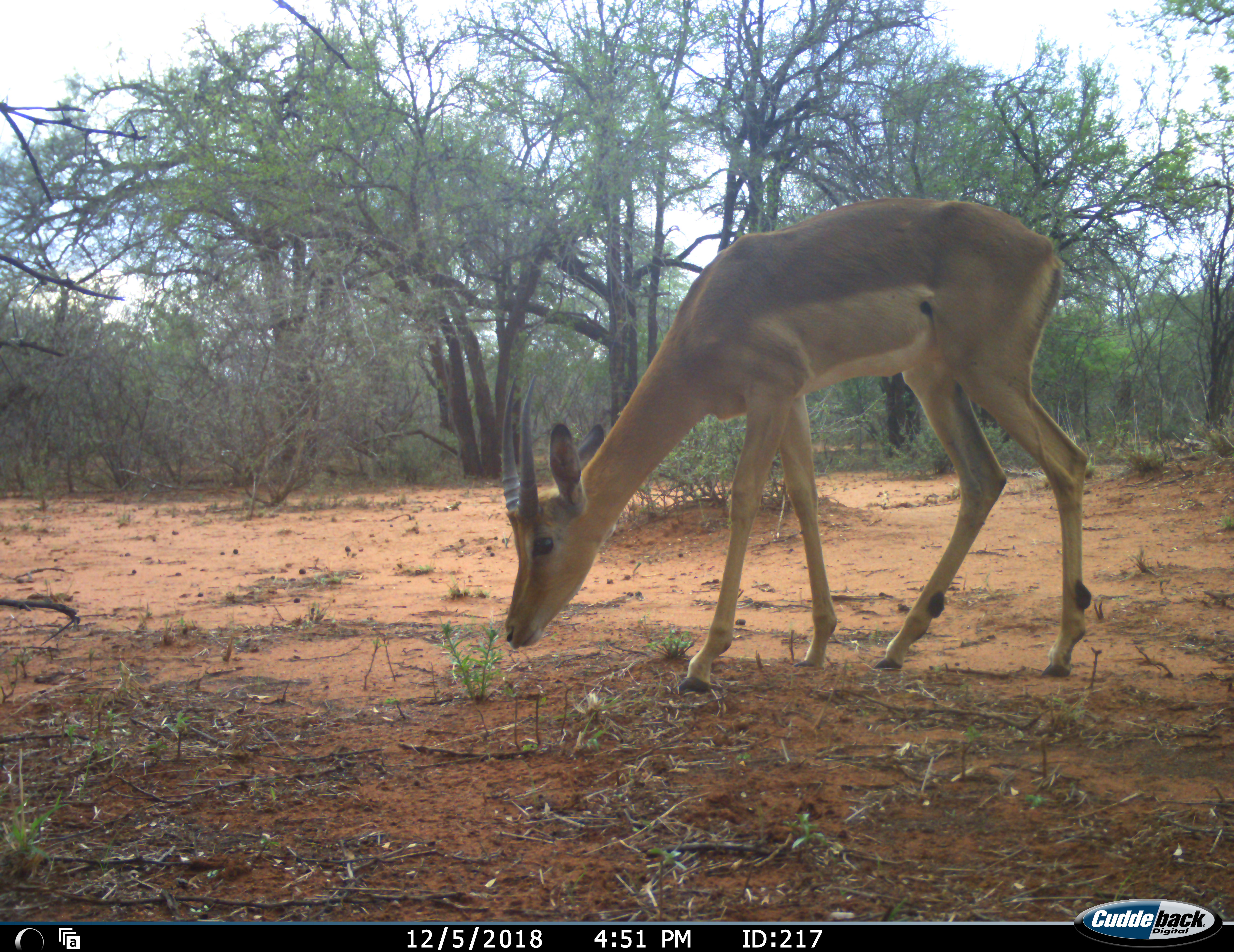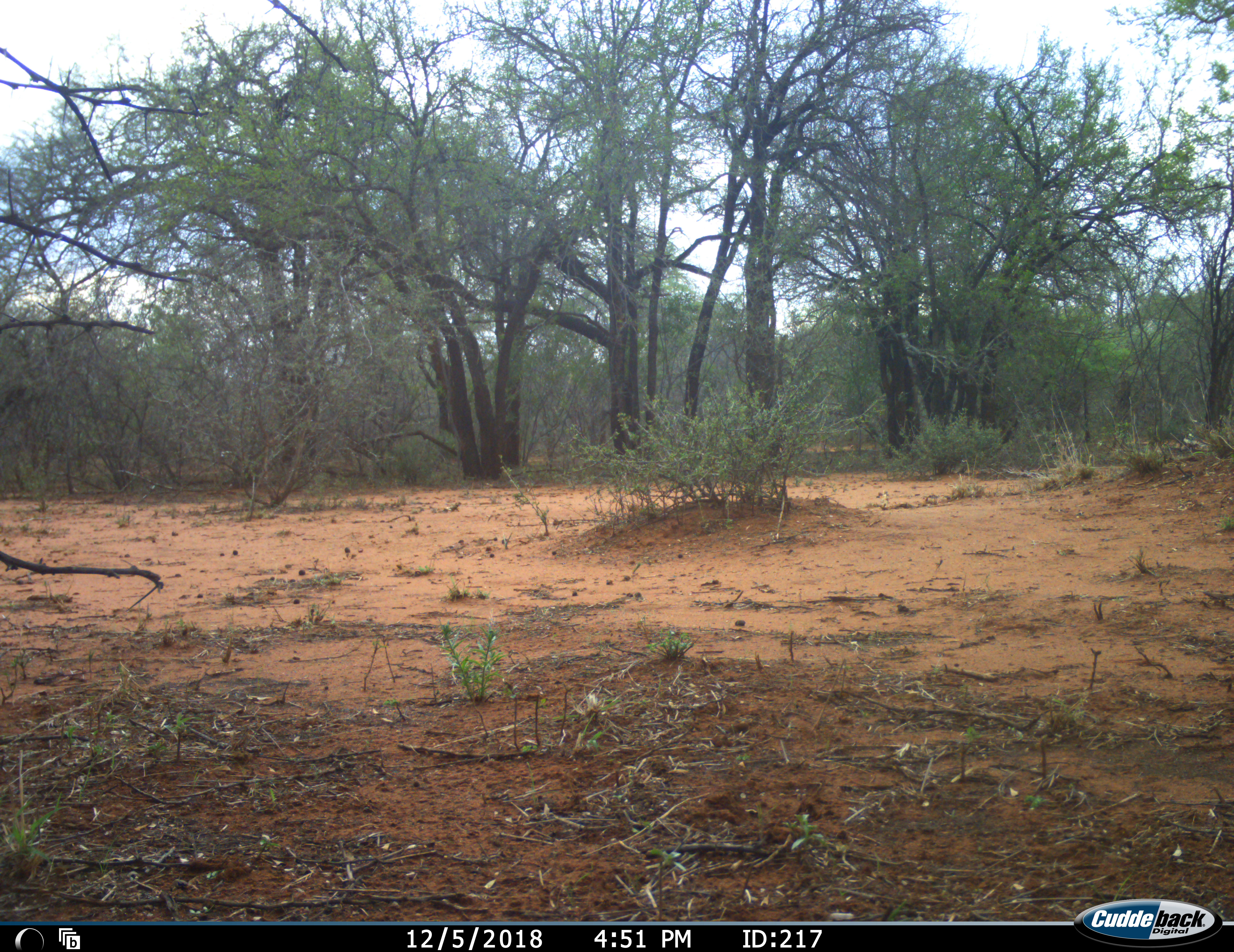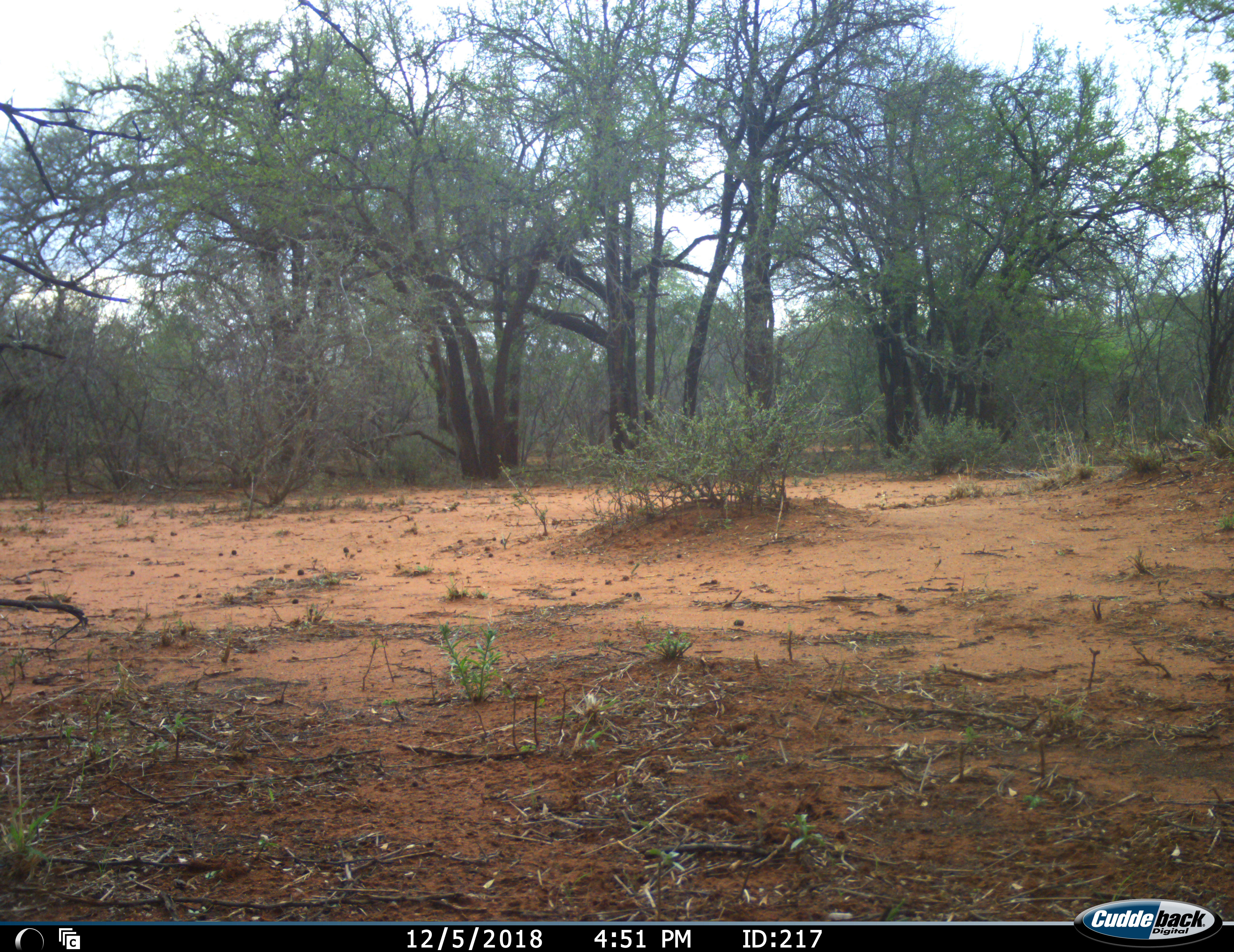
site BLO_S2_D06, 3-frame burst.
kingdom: Animalia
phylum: Chordata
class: Mammalia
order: Artiodactyla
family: Bovidae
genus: Aepyceros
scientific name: Aepyceros melampus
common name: impala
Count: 1.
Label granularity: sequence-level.